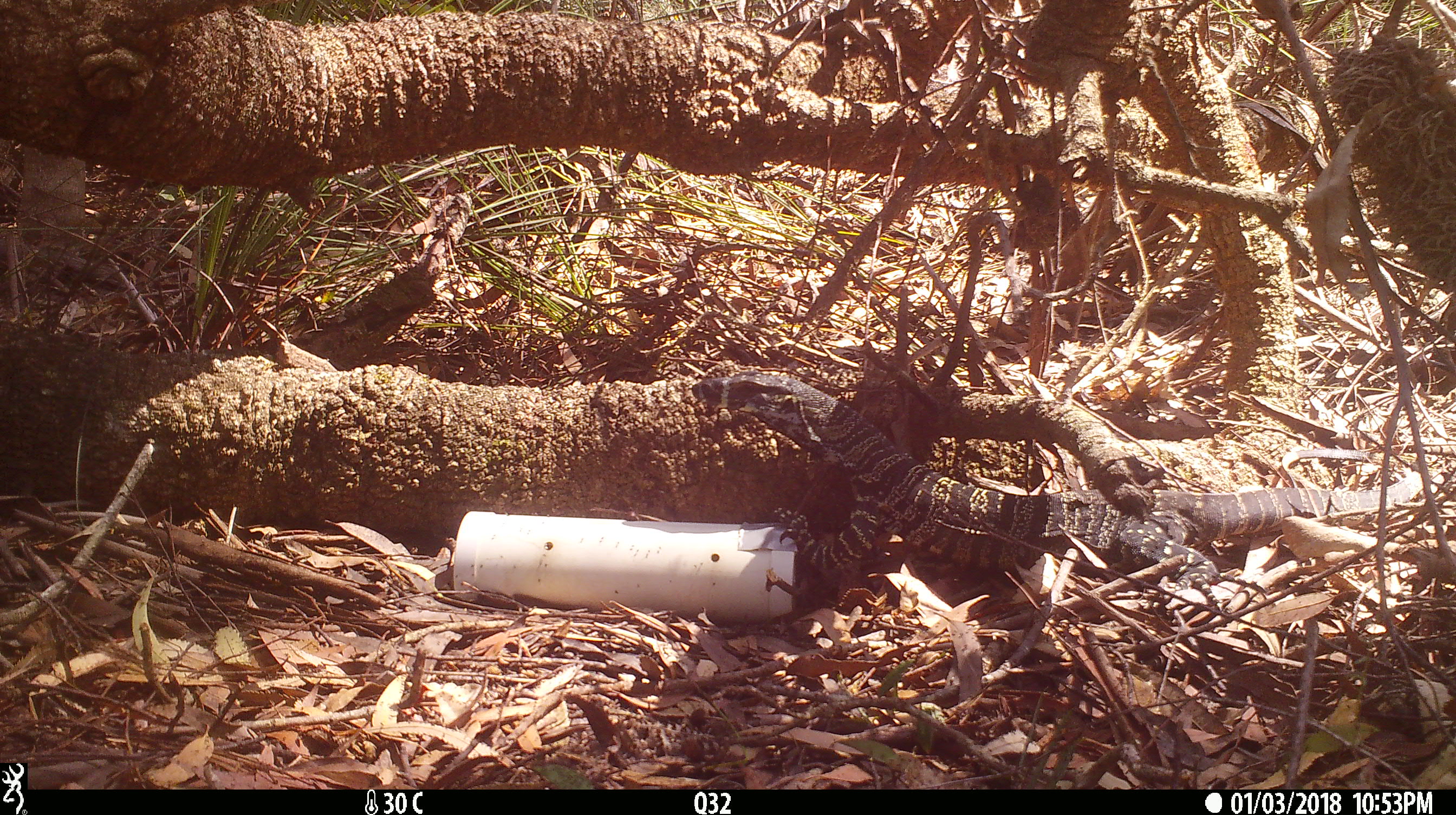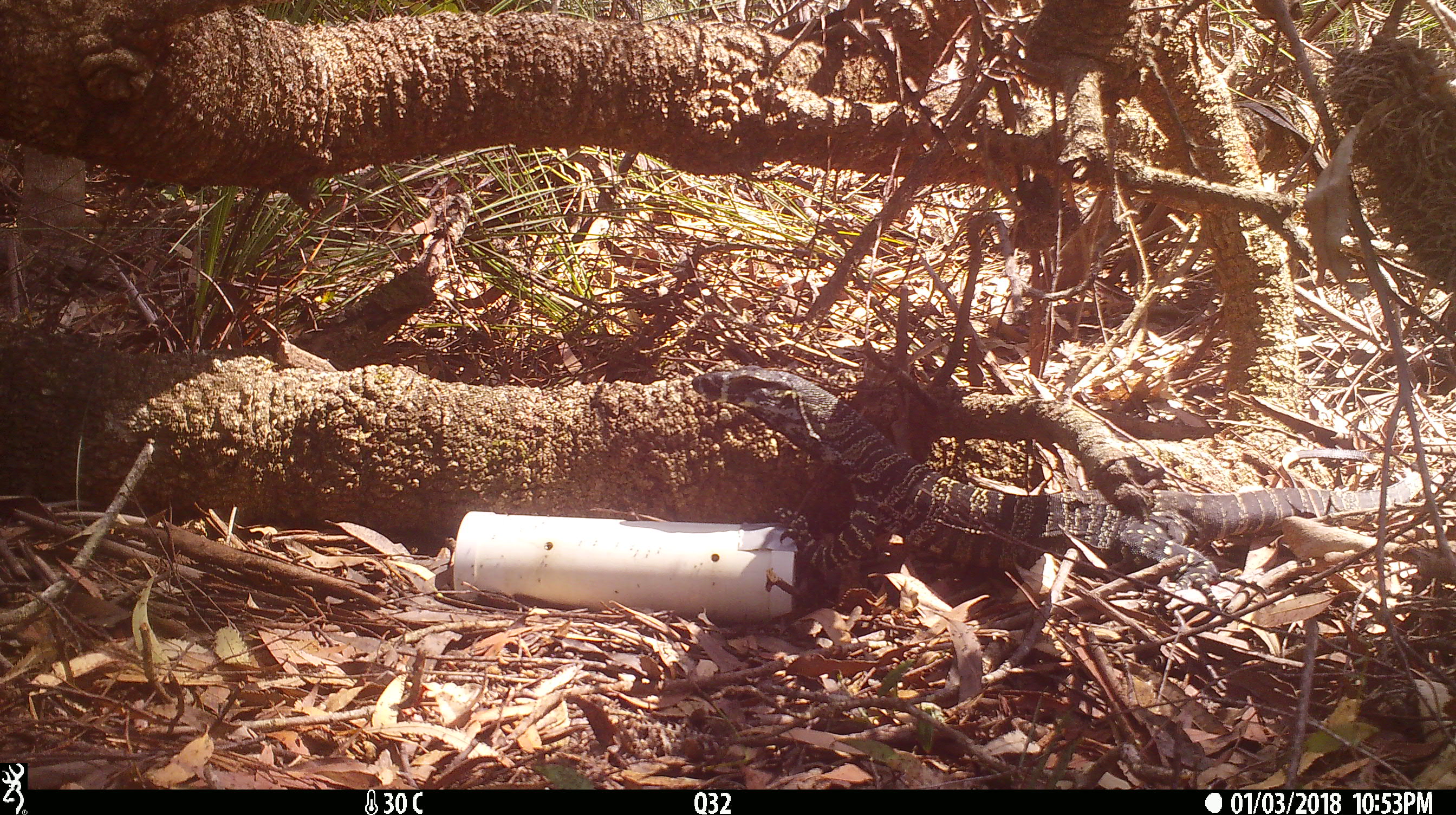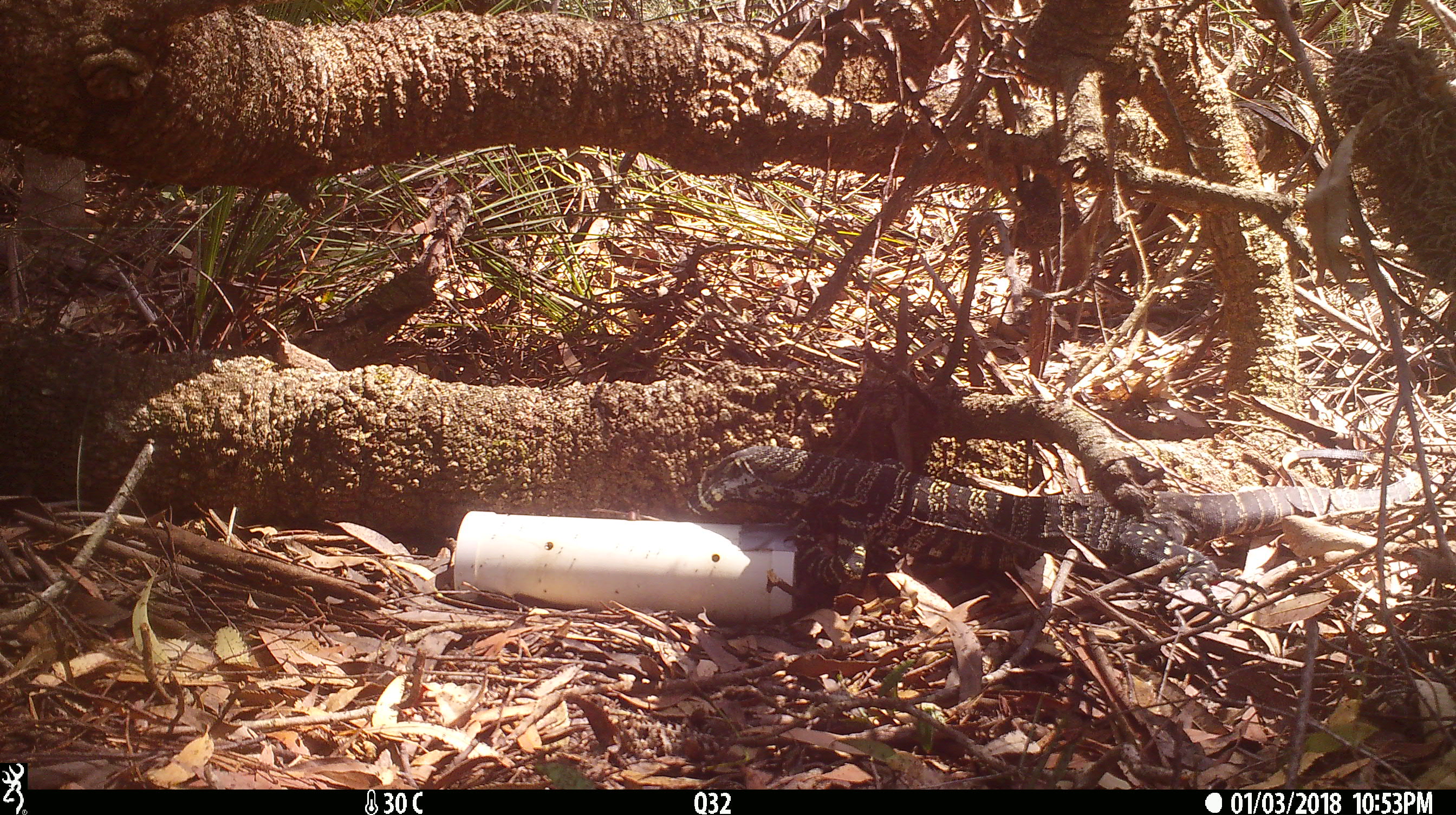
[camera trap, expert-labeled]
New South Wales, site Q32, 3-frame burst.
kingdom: Animalia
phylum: Chordata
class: Reptilia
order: Squamata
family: Varanidae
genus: Varanus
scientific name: Varanus varius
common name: lace monitor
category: goanna